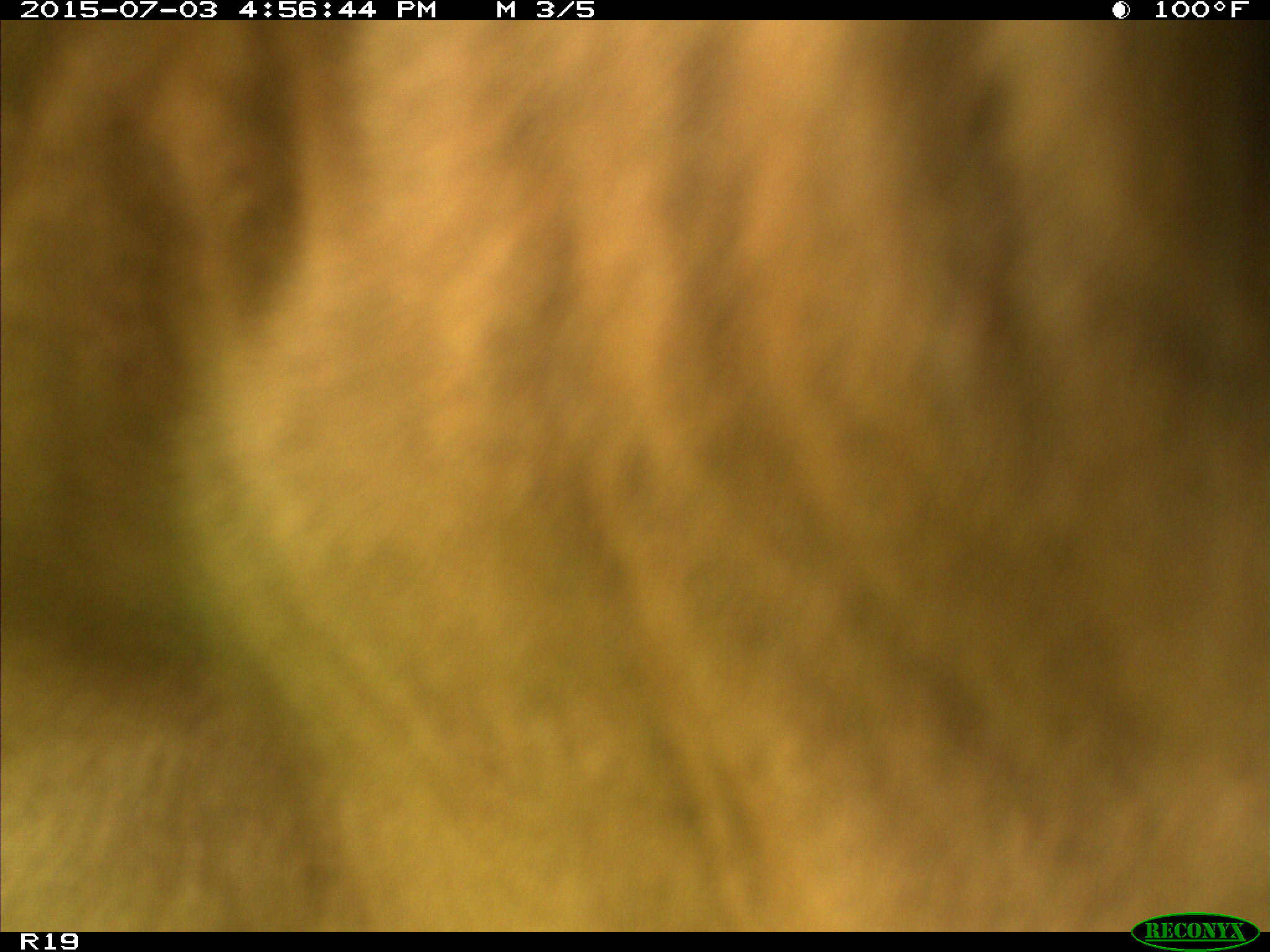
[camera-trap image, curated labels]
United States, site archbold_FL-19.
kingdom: Animalia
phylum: Chordata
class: Mammalia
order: Artiodactyla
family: Bovidae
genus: Bos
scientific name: Bos taurus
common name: domestic cow